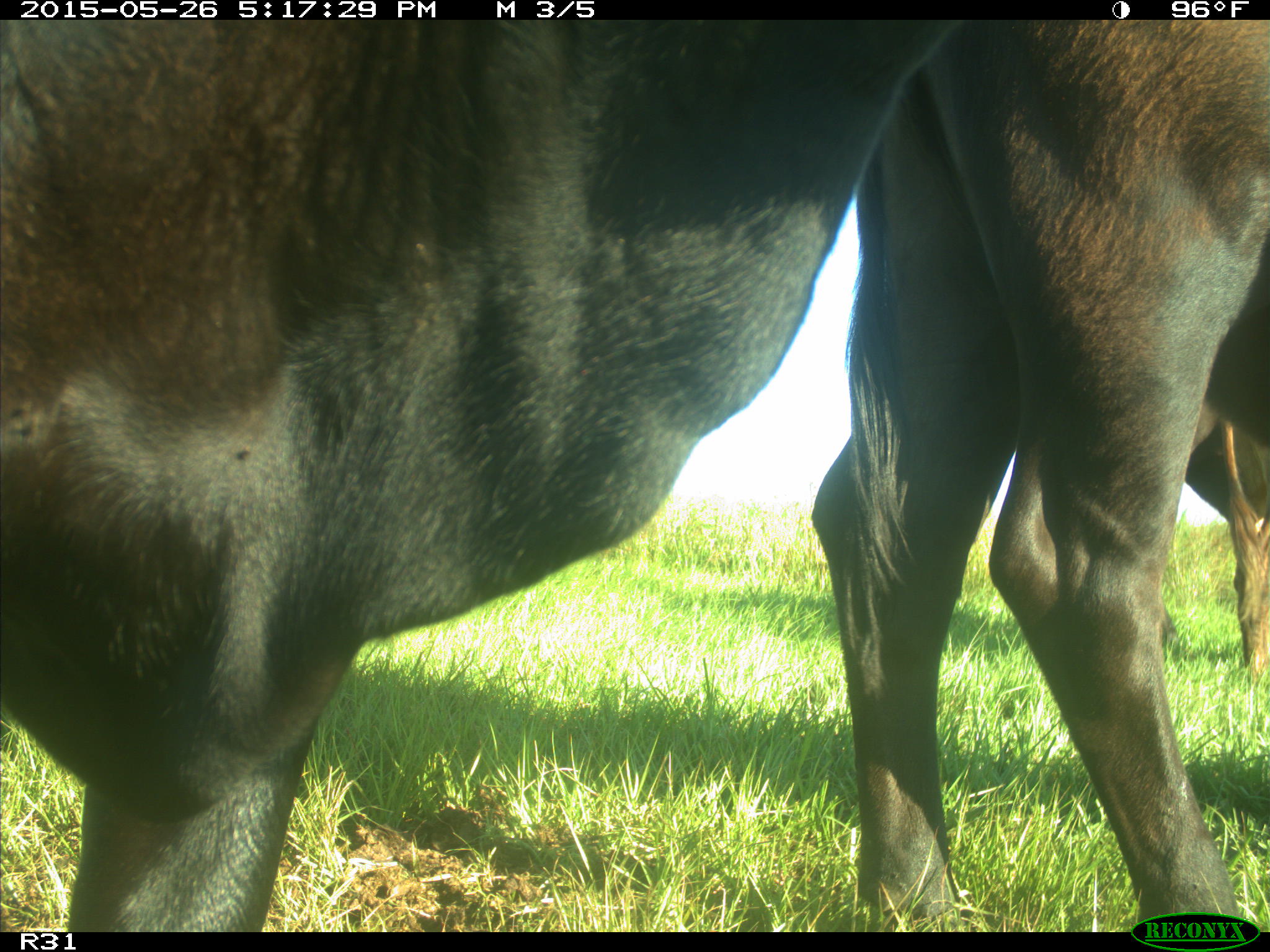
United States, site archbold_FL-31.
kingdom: Animalia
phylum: Chordata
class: Mammalia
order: Artiodactyla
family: Bovidae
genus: Bos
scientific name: Bos taurus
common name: domestic cow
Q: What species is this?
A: Bos taurus (domestic cow).